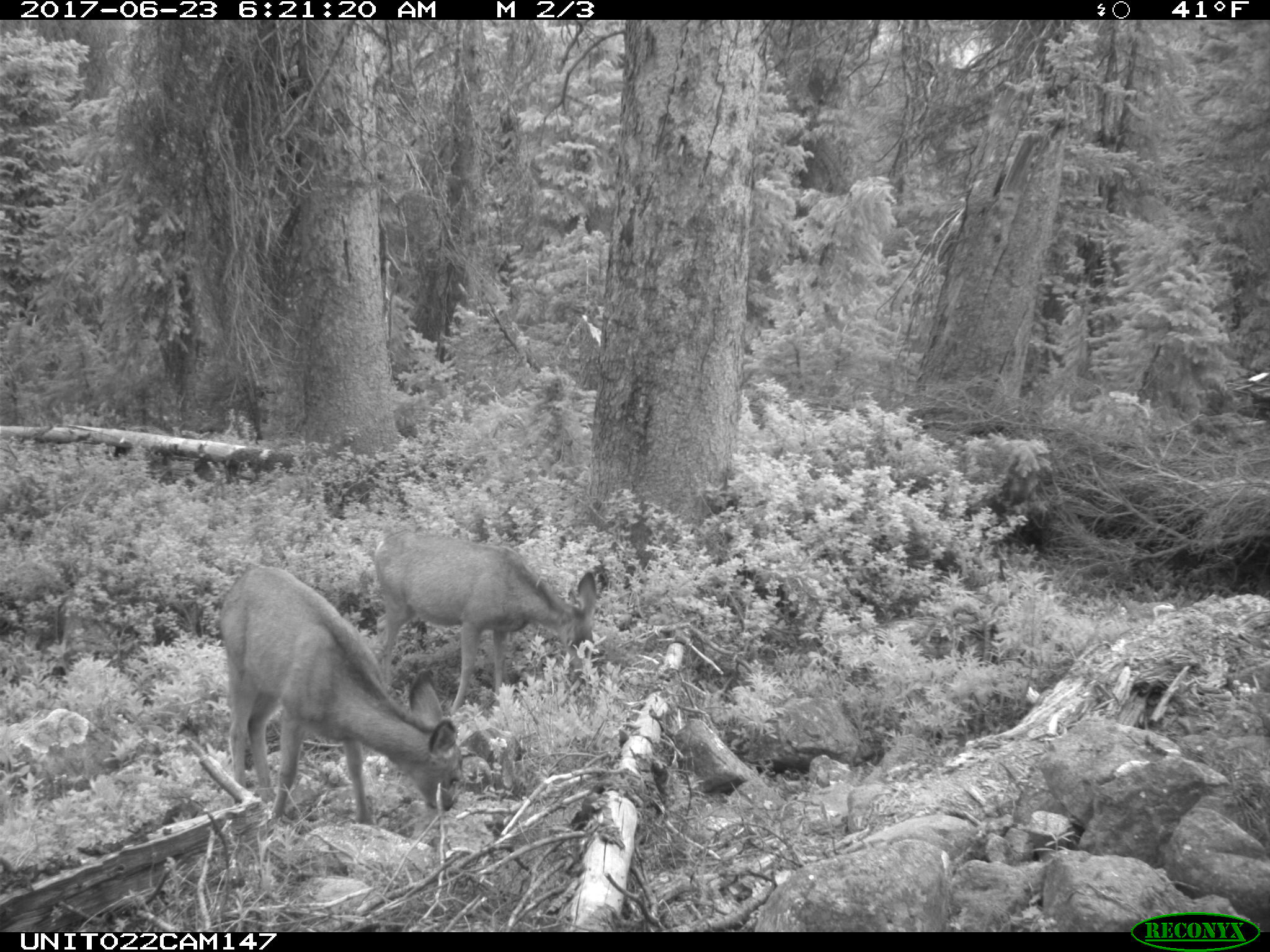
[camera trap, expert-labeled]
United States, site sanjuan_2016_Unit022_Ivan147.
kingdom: Animalia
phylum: Chordata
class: Mammalia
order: Artiodactyla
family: Cervidae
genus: Odocoileus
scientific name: Odocoileus hemionus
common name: mule deer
Odocoileus hemionus (mule deer).